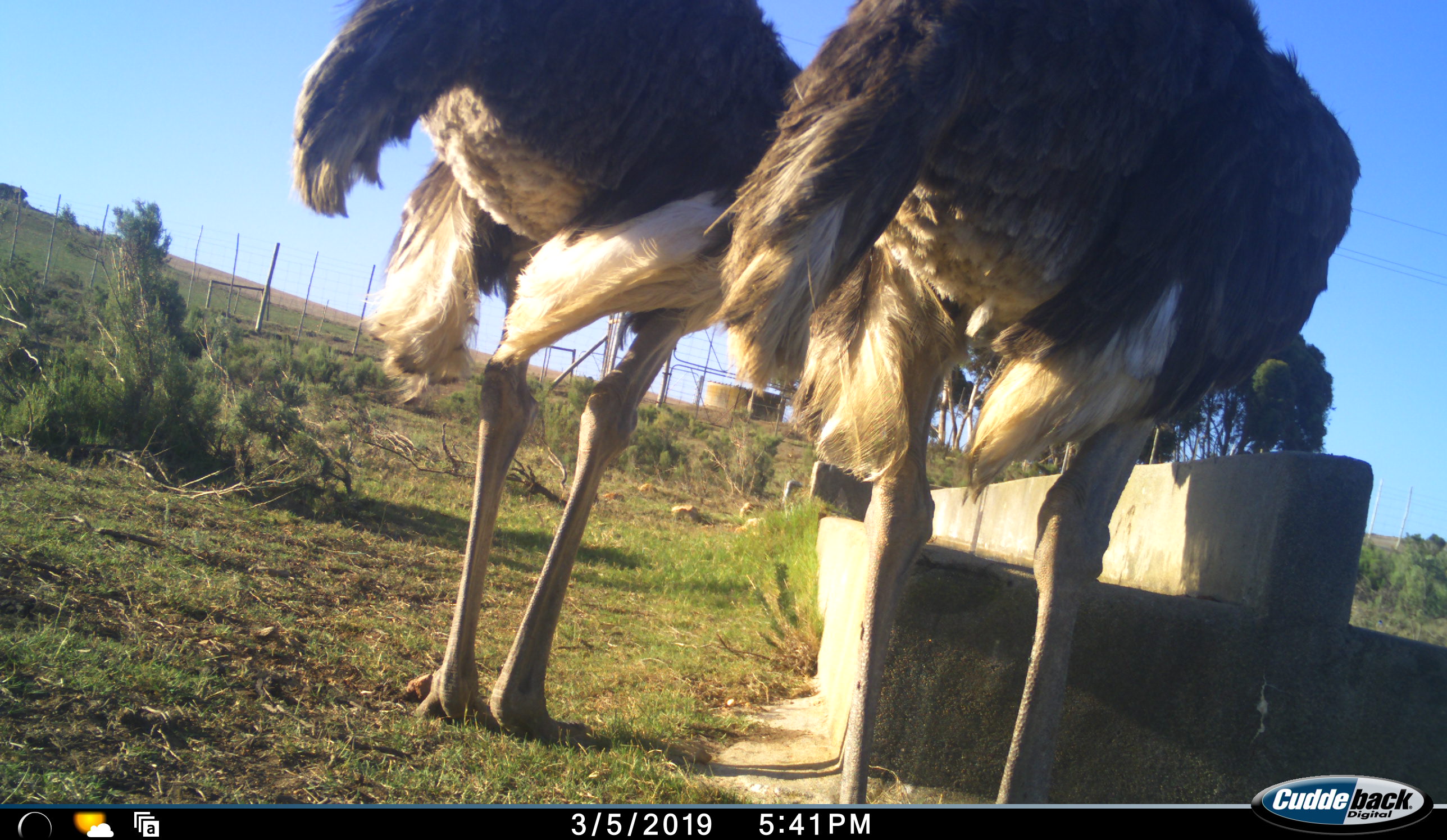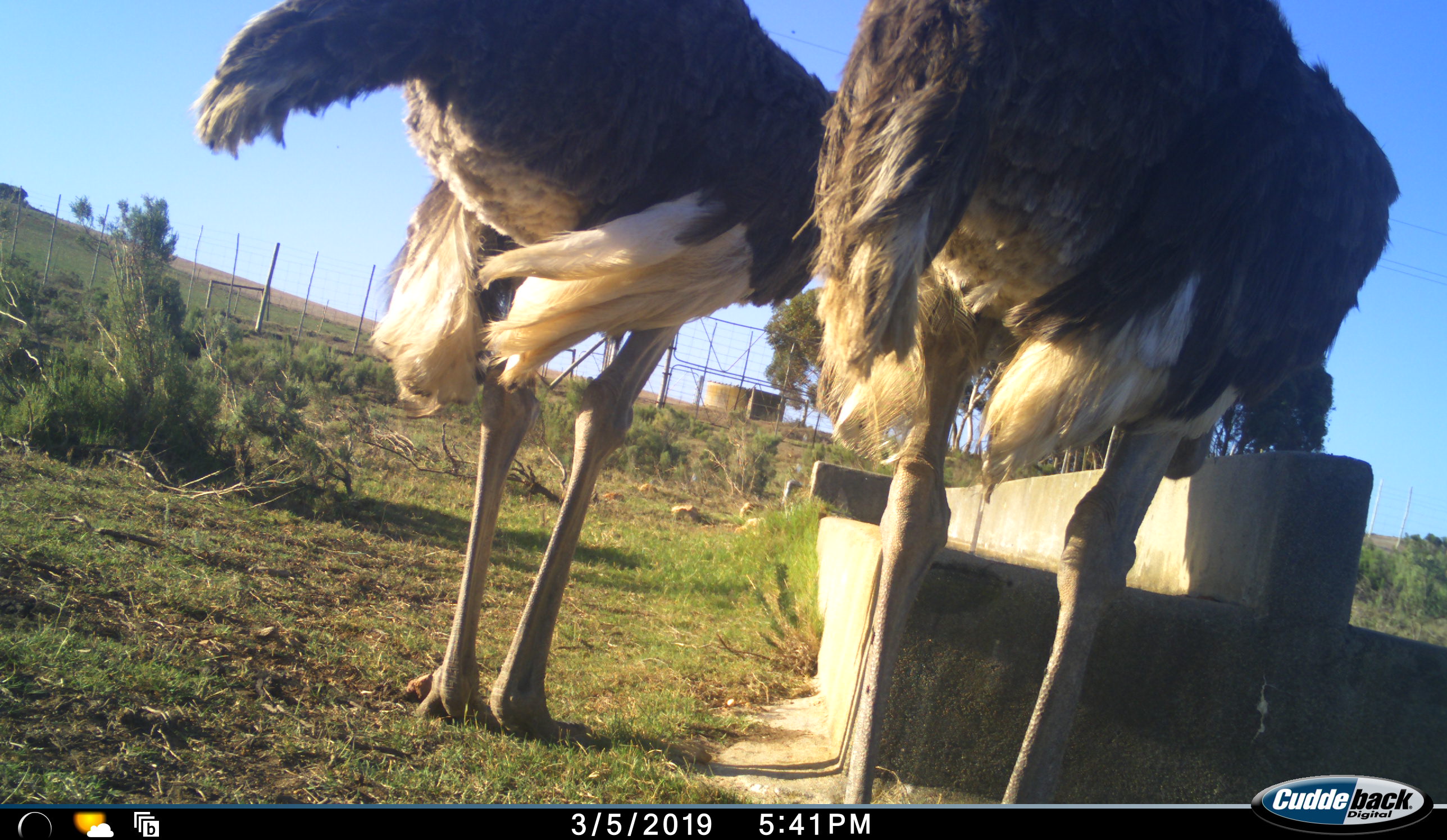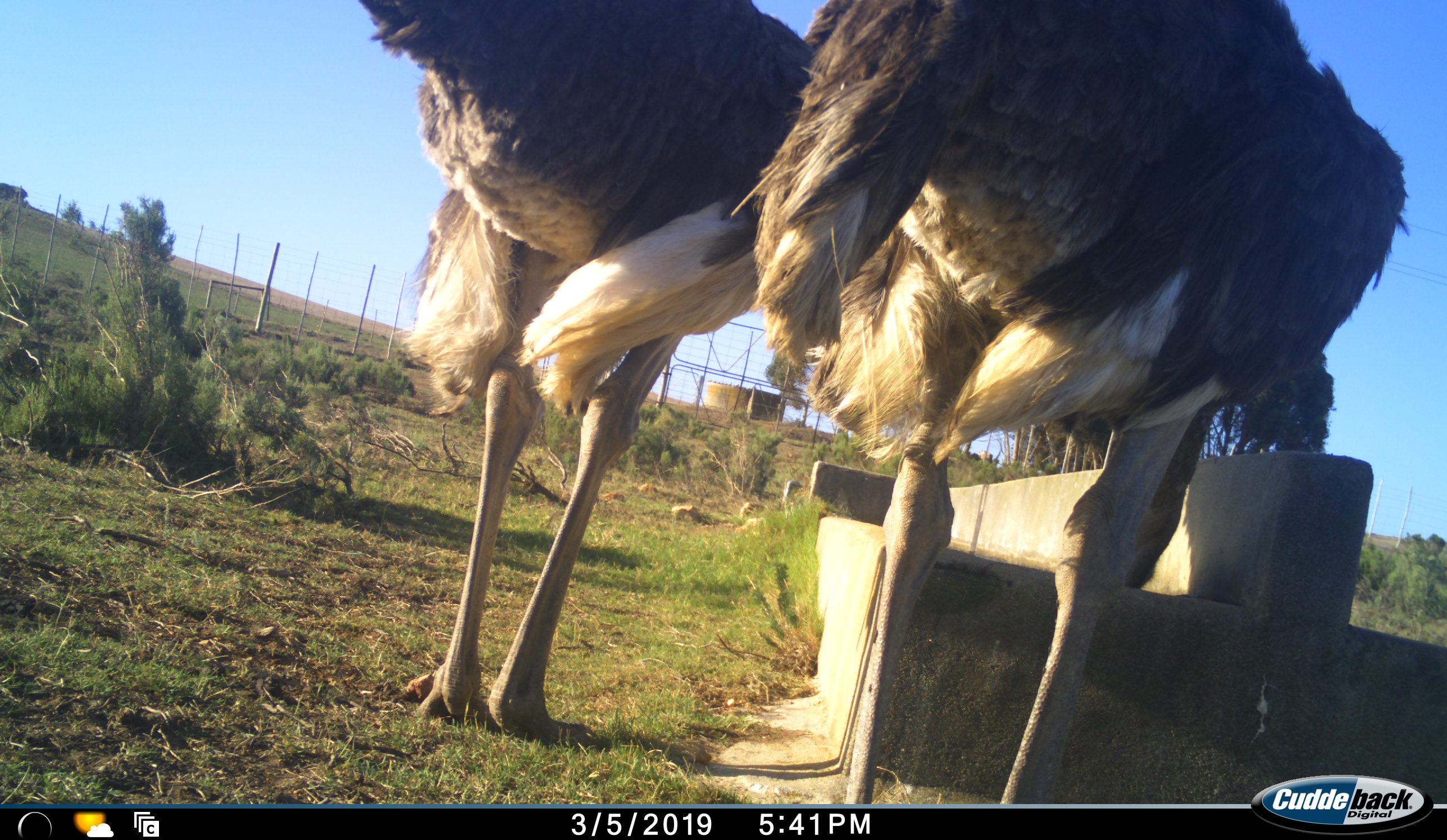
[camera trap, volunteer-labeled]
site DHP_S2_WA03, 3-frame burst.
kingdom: Animalia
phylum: Chordata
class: Aves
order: Struthioniformes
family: Struthionidae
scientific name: Struthionidae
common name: ostrich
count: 2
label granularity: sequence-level